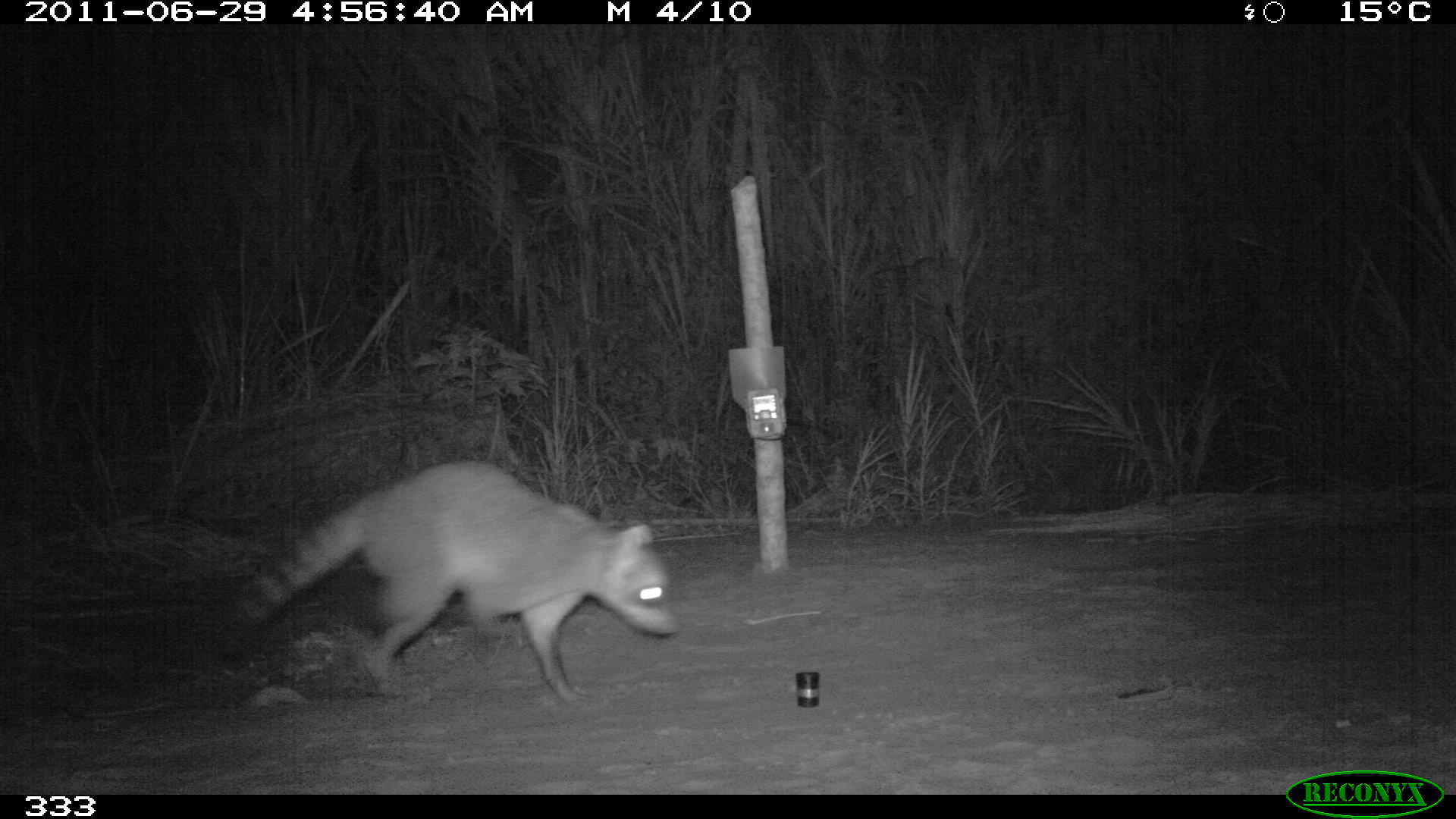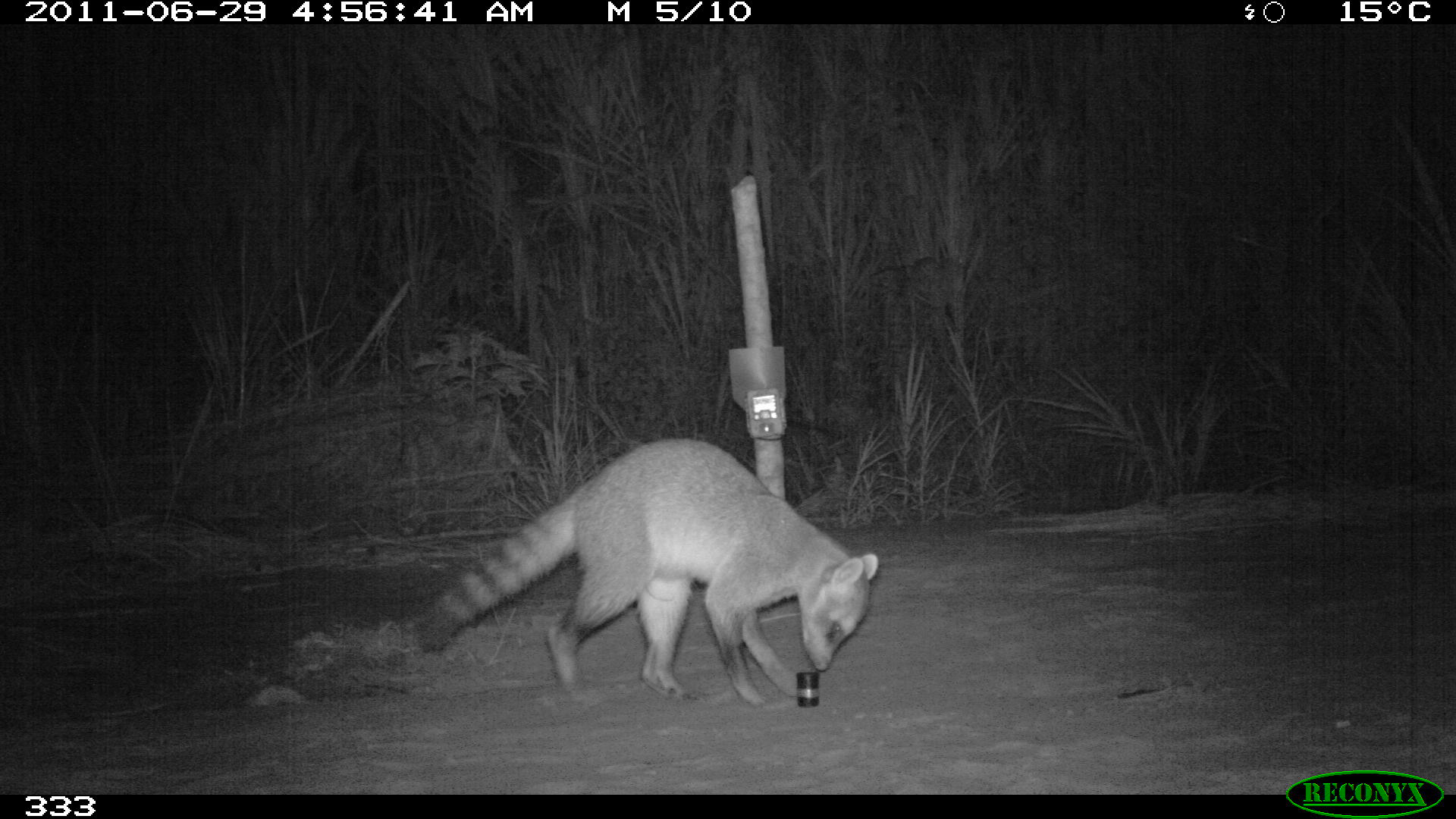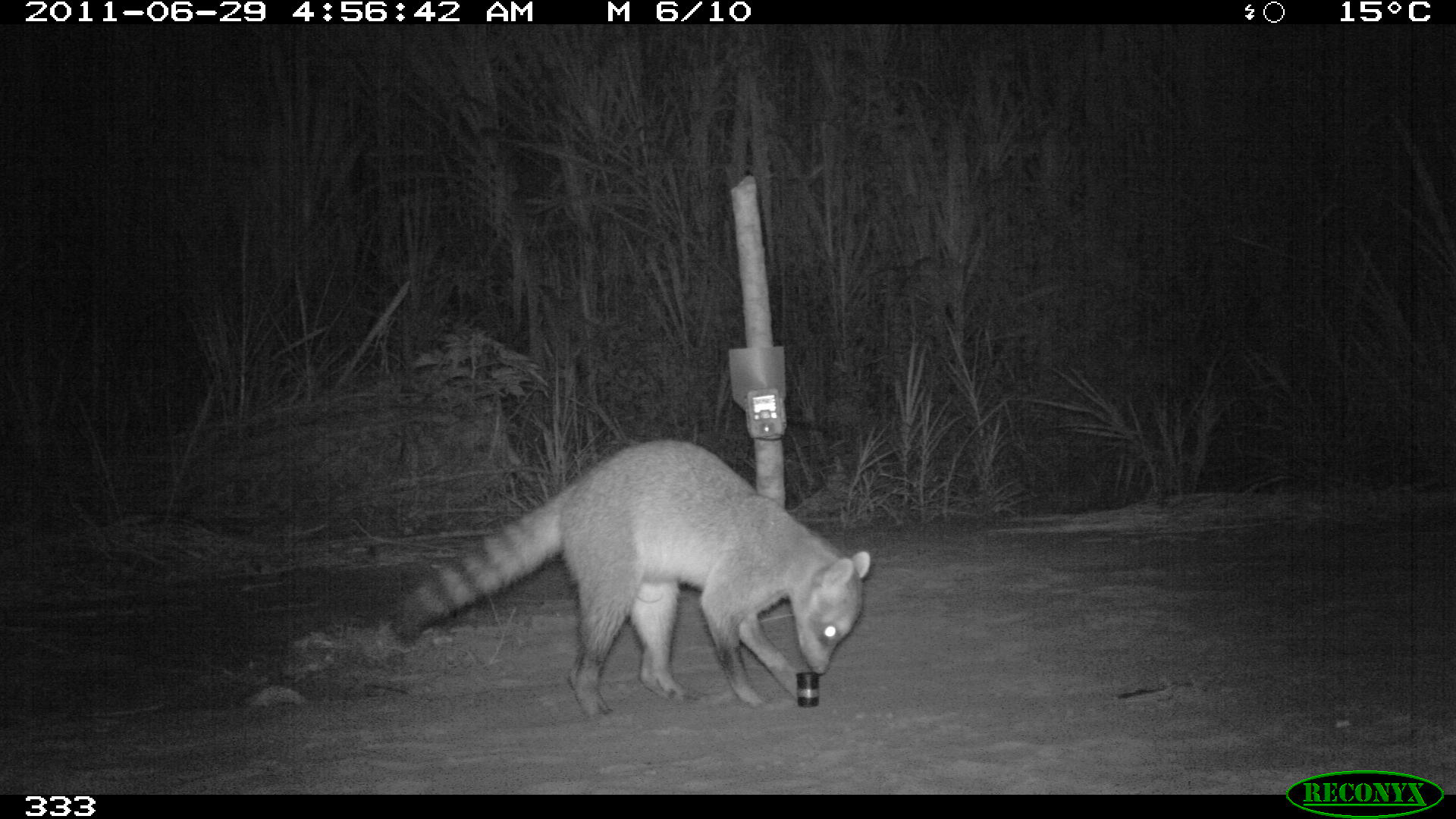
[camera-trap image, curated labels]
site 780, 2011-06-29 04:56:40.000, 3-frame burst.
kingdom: Animalia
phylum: Chordata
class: Mammalia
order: Carnivora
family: Procyonidae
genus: Procyon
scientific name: Procyon cancrivorus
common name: crab-eating raccoon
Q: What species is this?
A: Procyon cancrivorus (crab-eating raccoon).